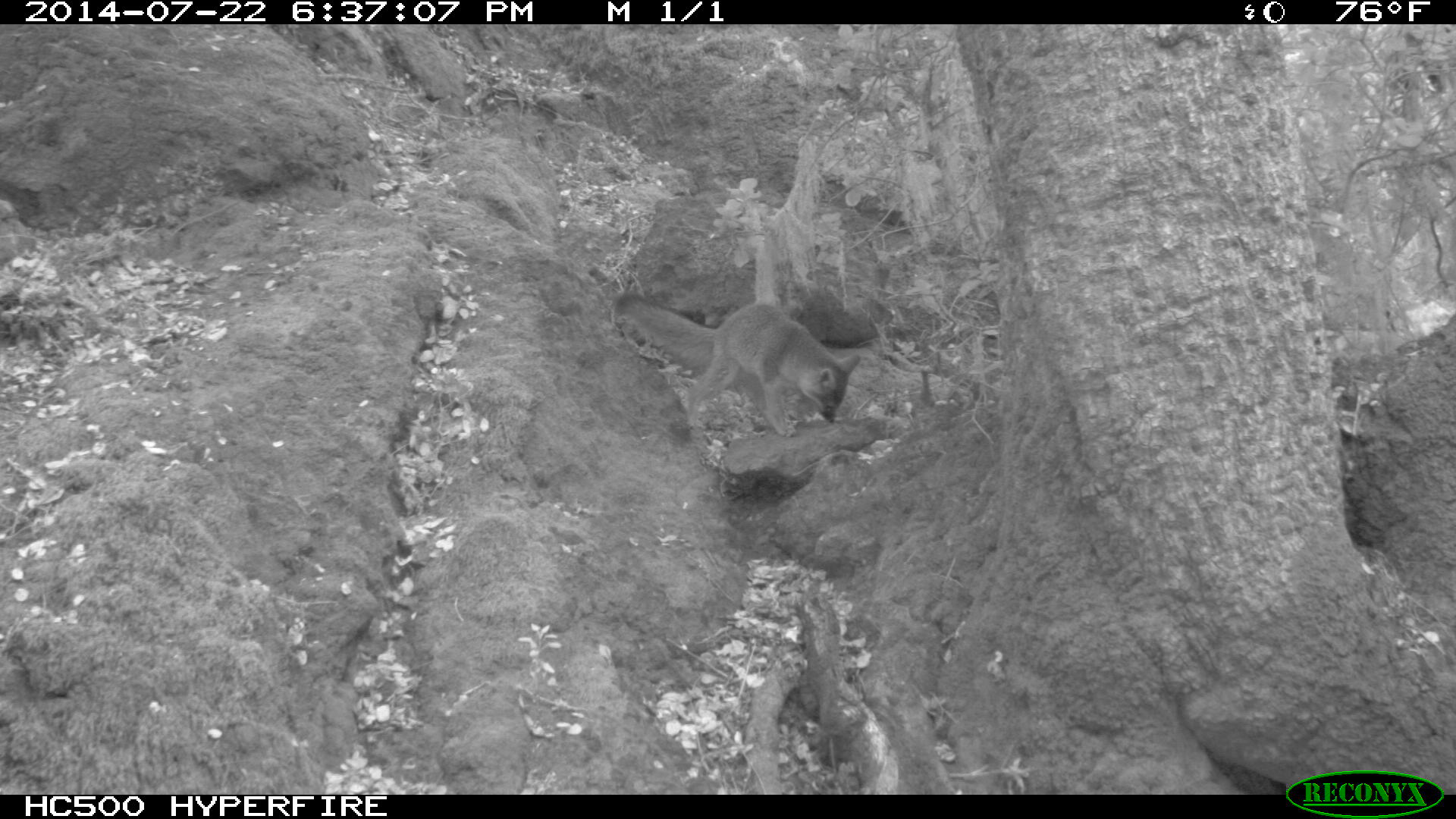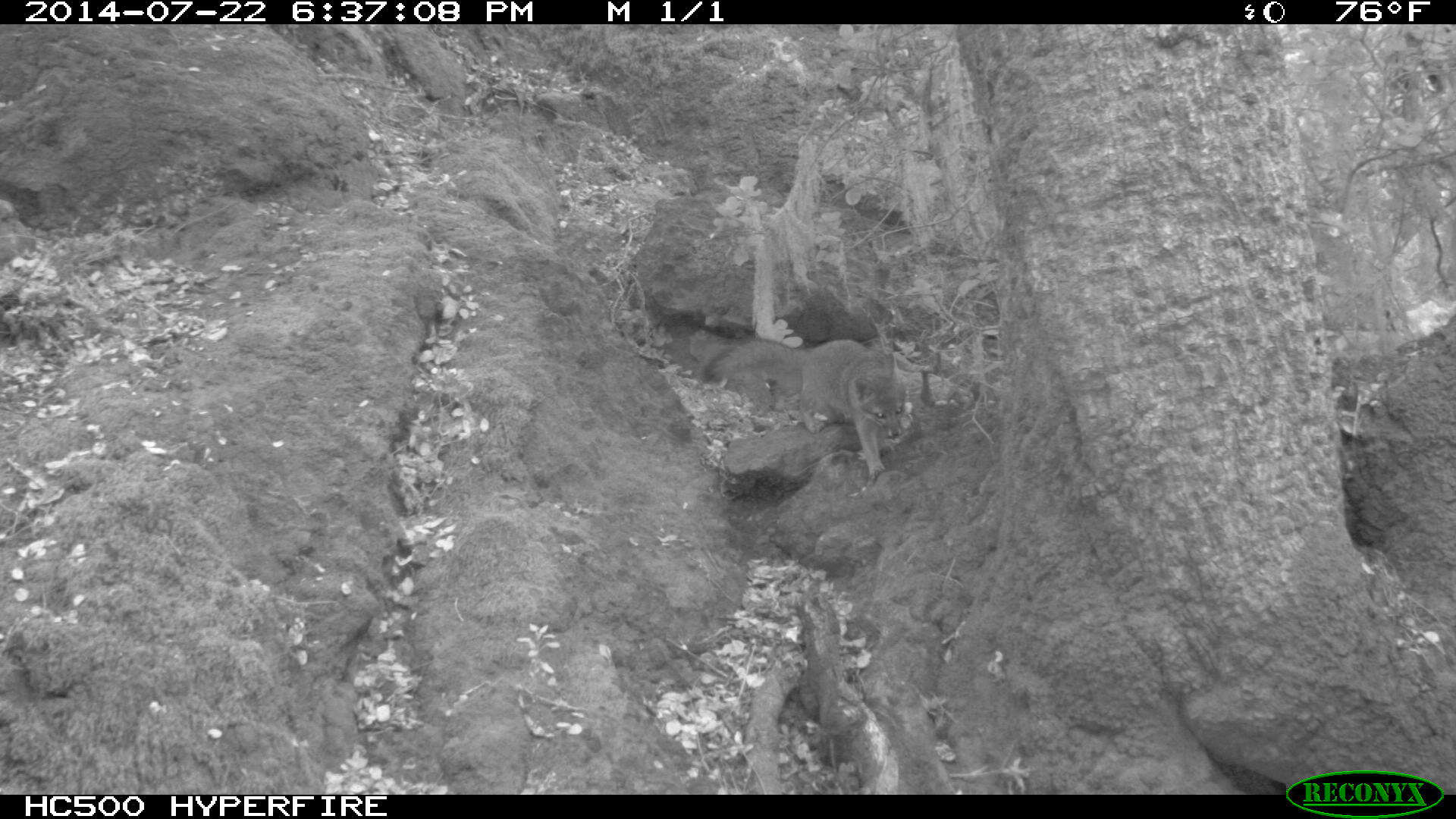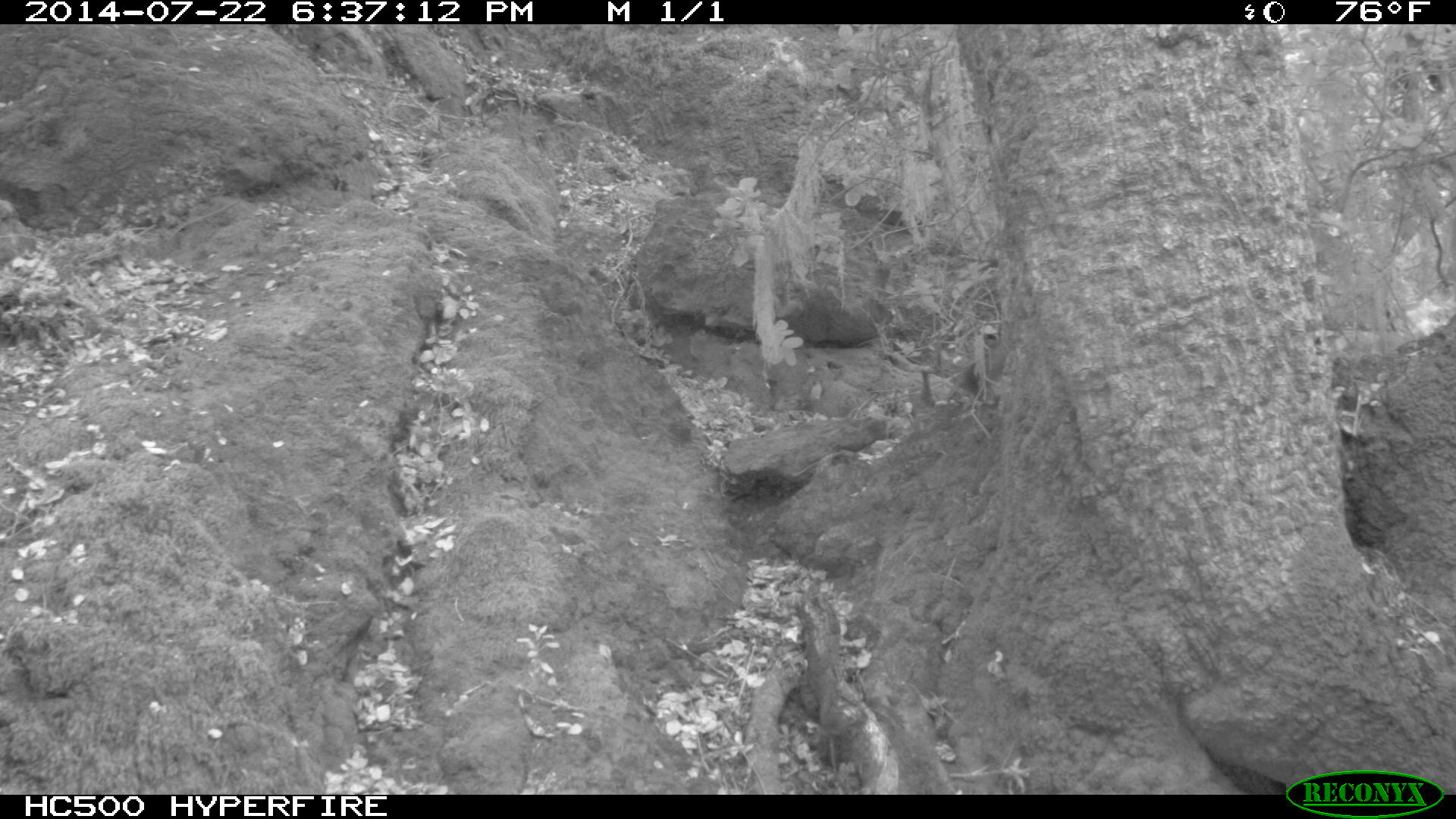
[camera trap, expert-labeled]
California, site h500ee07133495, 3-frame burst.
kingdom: Animalia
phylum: Chordata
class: Mammalia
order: Carnivora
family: Canidae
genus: Urocyon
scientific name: Urocyon littoralis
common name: island fox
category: fox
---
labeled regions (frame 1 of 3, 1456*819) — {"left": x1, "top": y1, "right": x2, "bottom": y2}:
fox: {"left": 615, "top": 292, "right": 860, "bottom": 436}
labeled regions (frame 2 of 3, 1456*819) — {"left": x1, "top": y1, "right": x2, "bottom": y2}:
fox: {"left": 703, "top": 338, "right": 902, "bottom": 479}